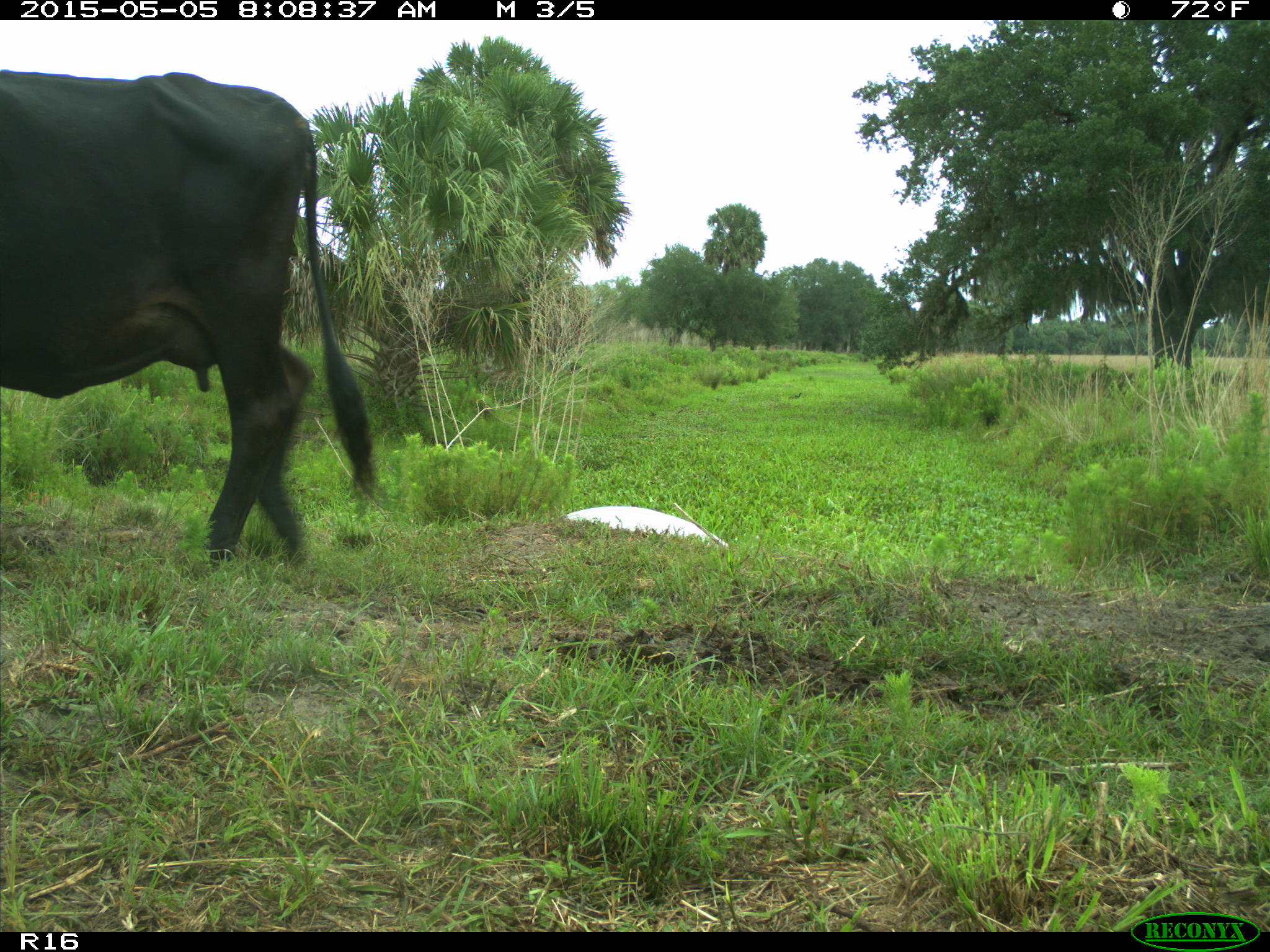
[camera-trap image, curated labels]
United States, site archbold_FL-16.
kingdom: Animalia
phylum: Chordata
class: Mammalia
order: Artiodactyla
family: Bovidae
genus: Bos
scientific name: Bos taurus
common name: domestic cow